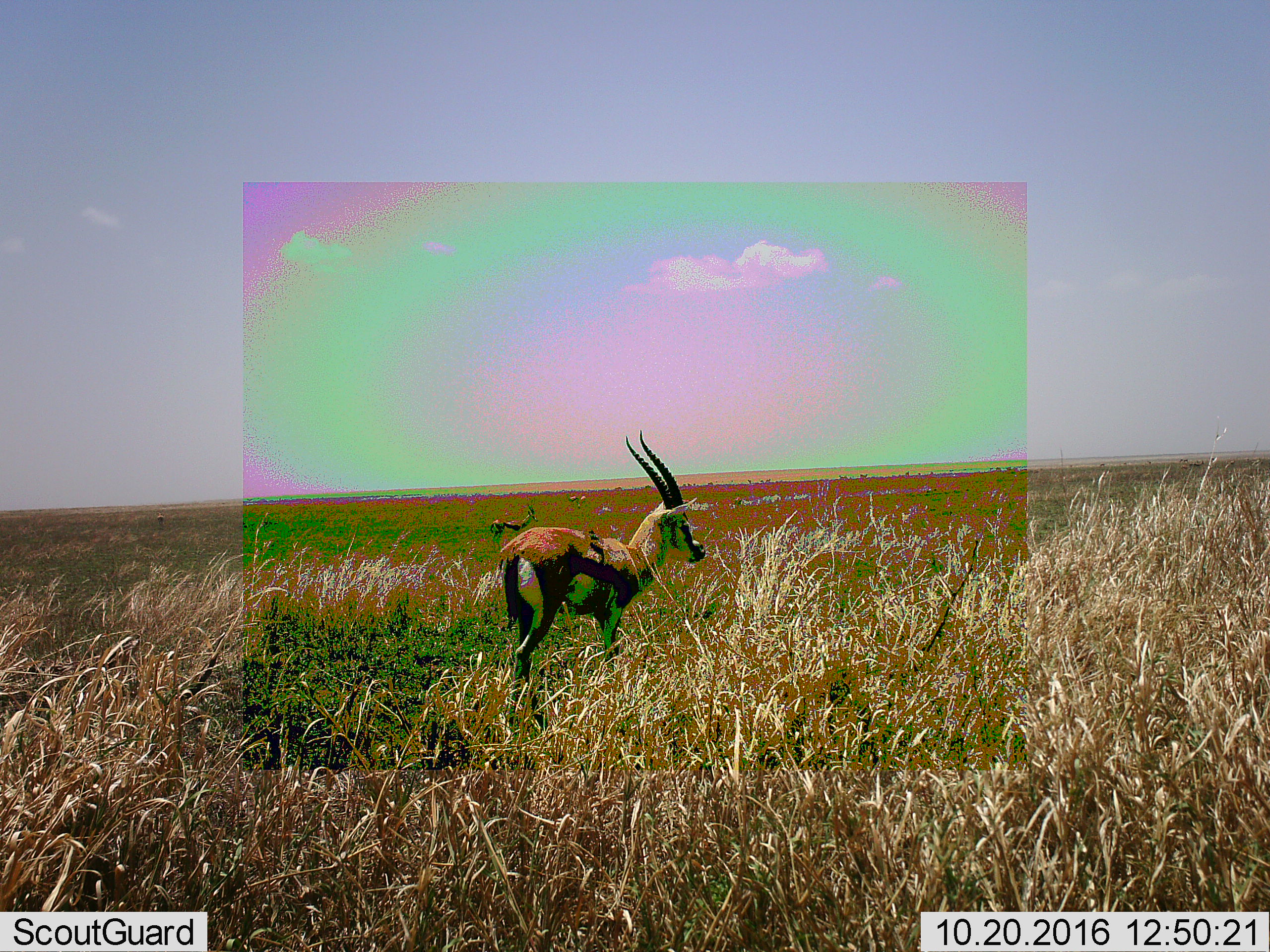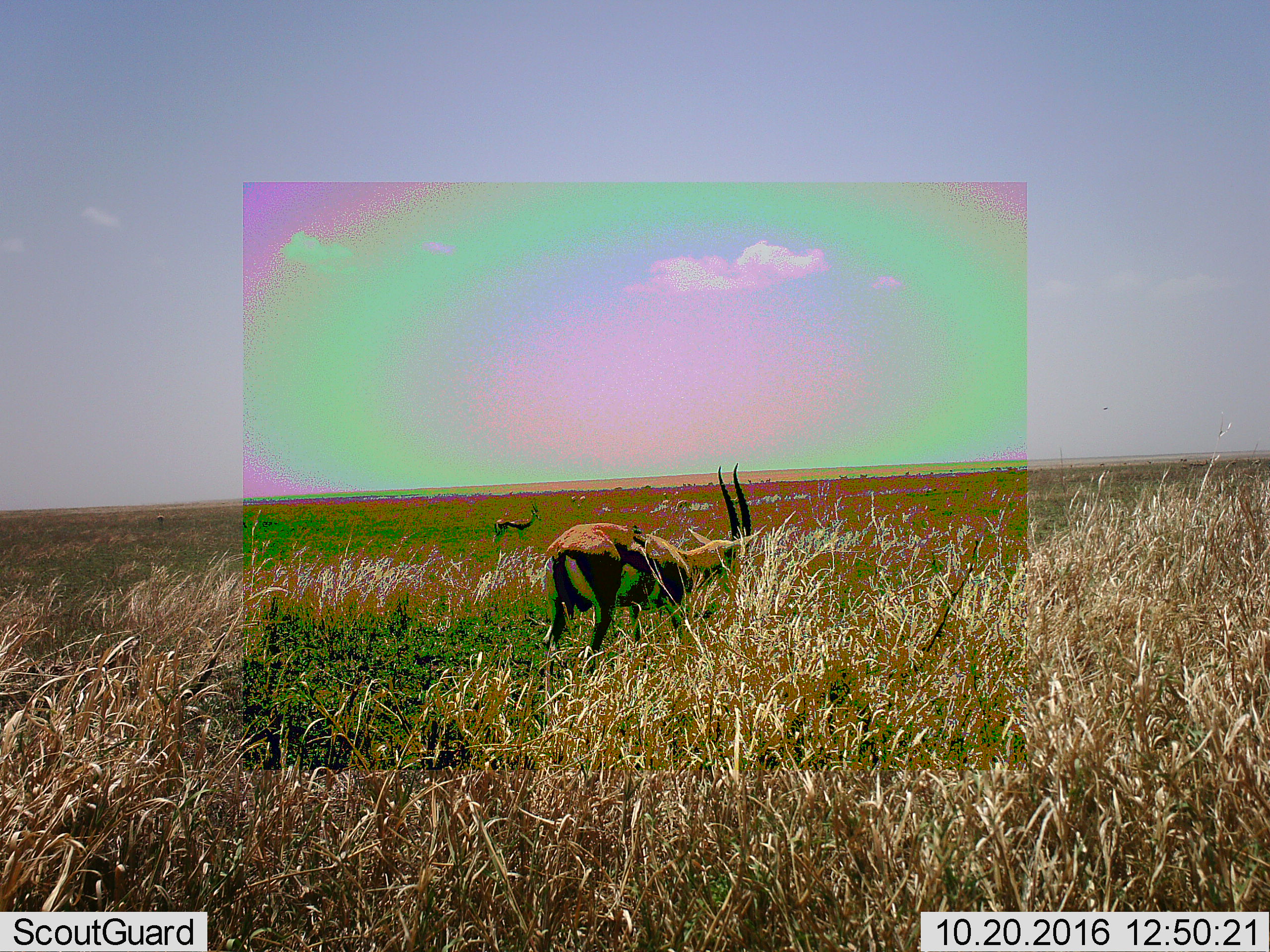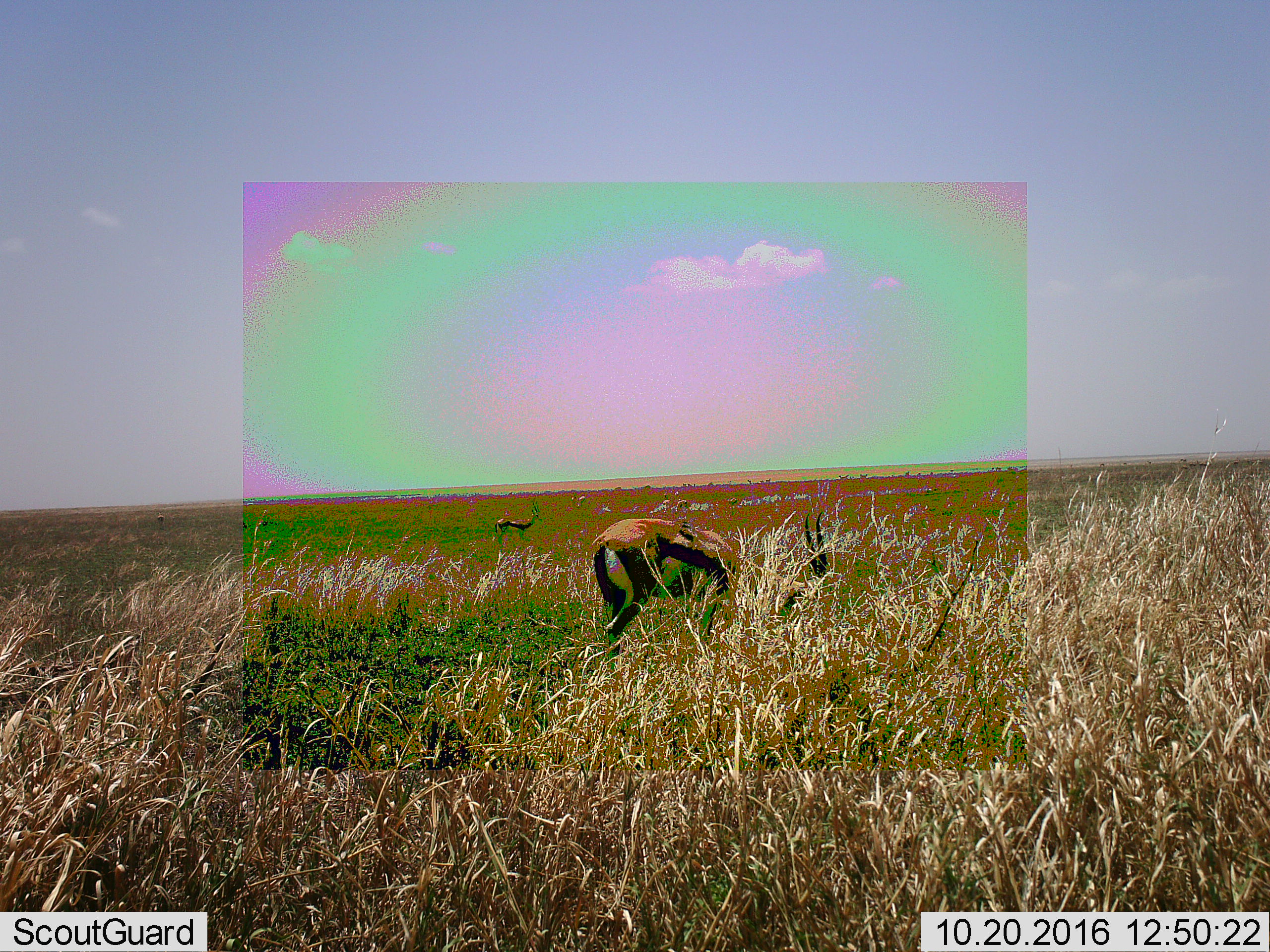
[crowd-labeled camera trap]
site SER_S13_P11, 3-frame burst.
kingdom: Animalia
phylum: Chordata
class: Mammalia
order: Artiodactyla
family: Bovidae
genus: Eudorcas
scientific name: Eudorcas thomsonii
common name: thomson's gazelle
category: gazellethomsons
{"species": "gazellethomsons (thomson's gazelle) (Eudorcas thomsonii)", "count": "2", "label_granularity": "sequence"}